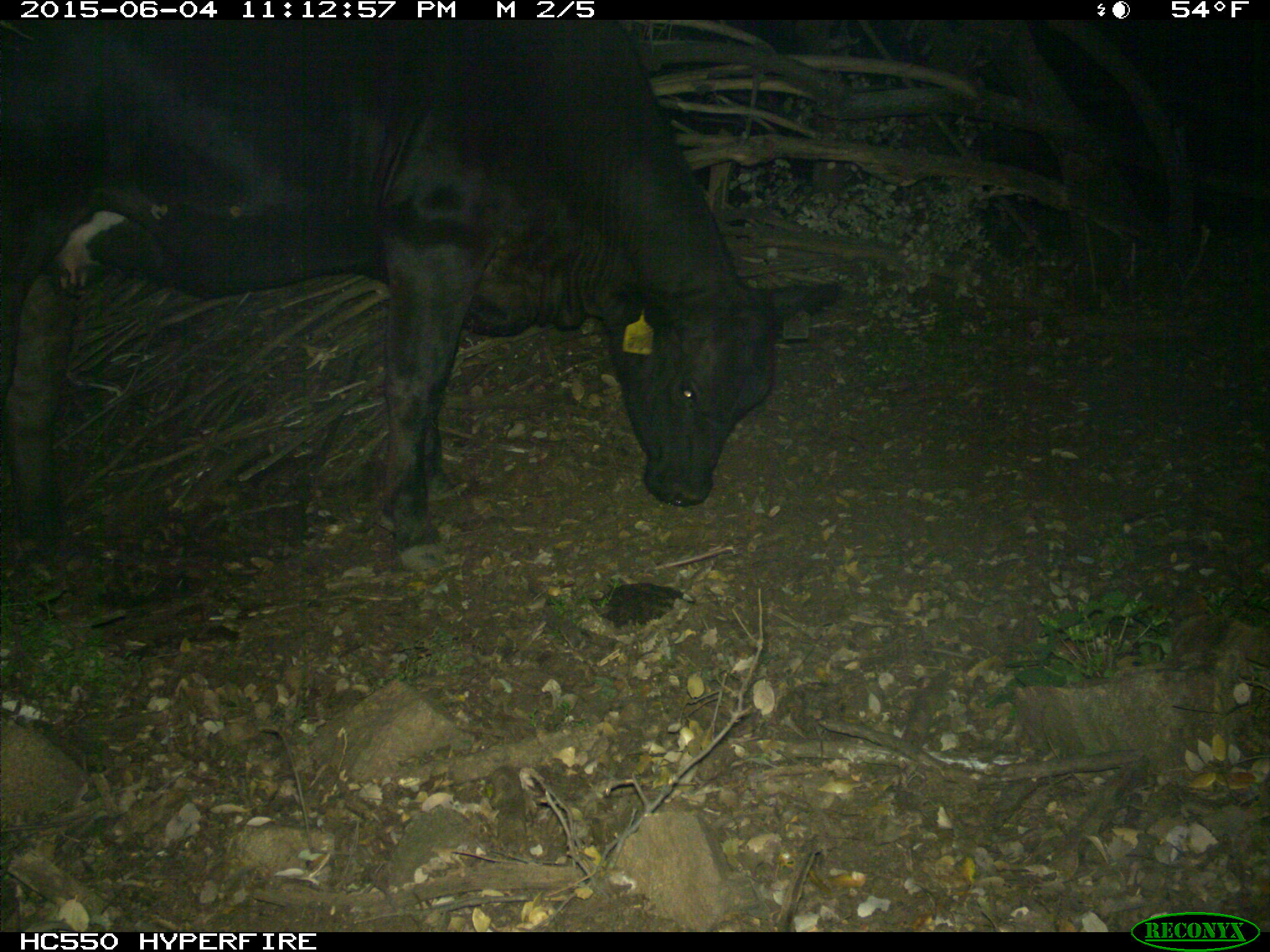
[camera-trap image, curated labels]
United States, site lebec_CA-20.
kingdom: Animalia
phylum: Chordata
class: Mammalia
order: Artiodactyla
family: Bovidae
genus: Bos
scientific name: Bos taurus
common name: domestic cow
Bos taurus (domestic cow).